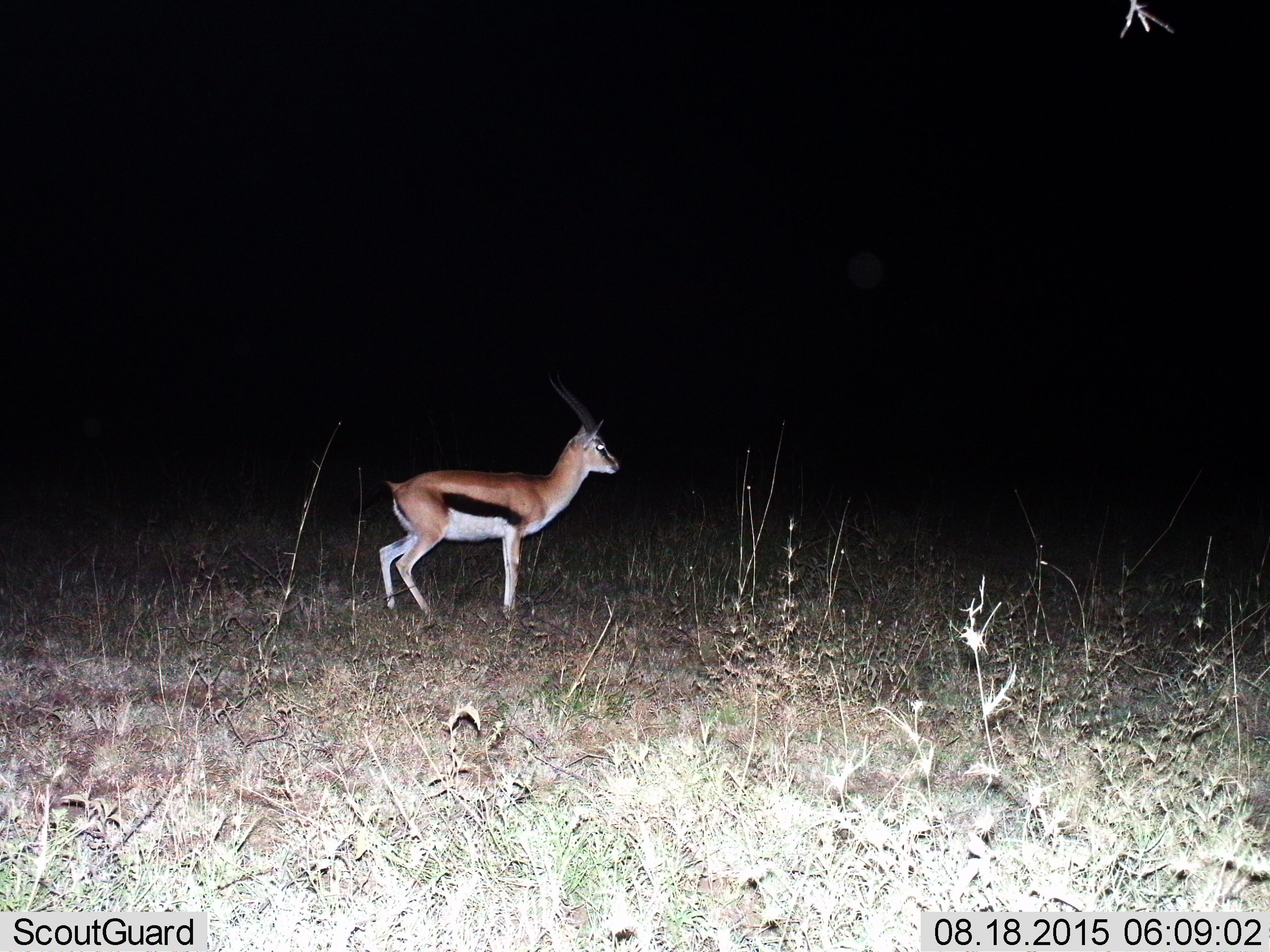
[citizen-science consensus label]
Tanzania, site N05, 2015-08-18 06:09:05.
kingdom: Animalia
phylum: Chordata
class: Mammalia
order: Artiodactyla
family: Bovidae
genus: Eudorcas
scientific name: Eudorcas thomsonii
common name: thomson's gazelle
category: gazellethomsons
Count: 1.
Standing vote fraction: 100%.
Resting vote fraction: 0%.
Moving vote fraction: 0%.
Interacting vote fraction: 0%.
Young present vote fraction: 0%.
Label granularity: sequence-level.